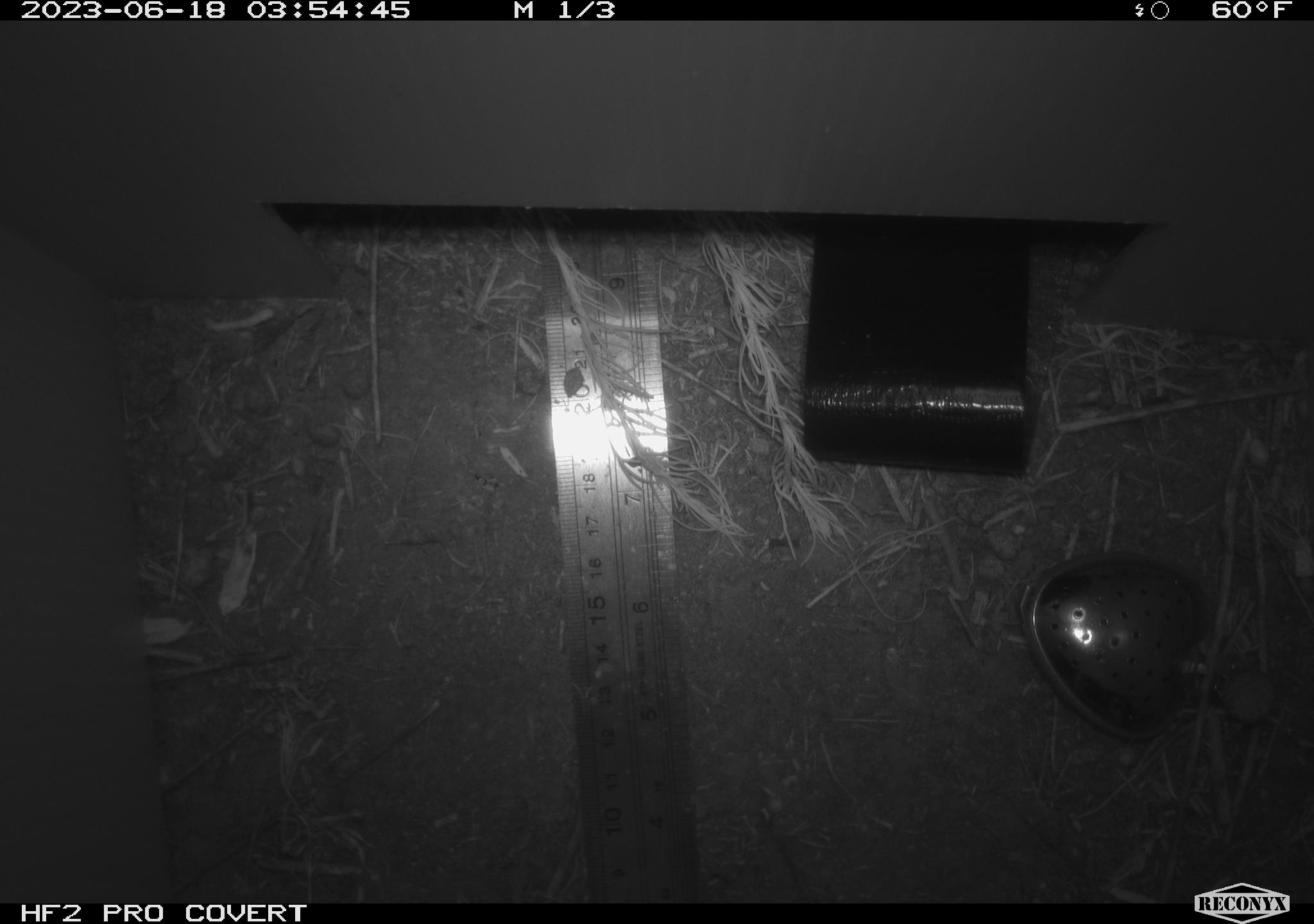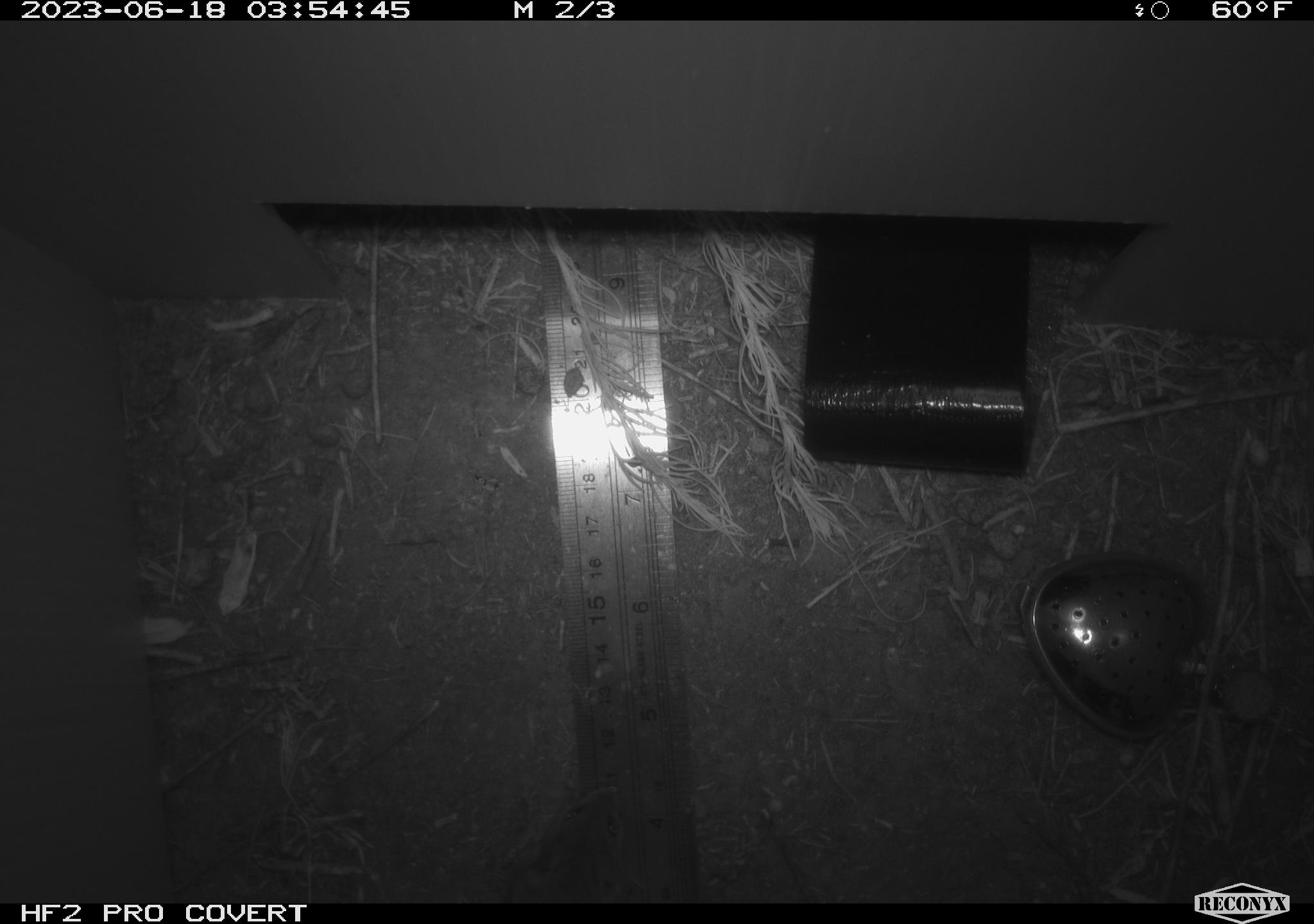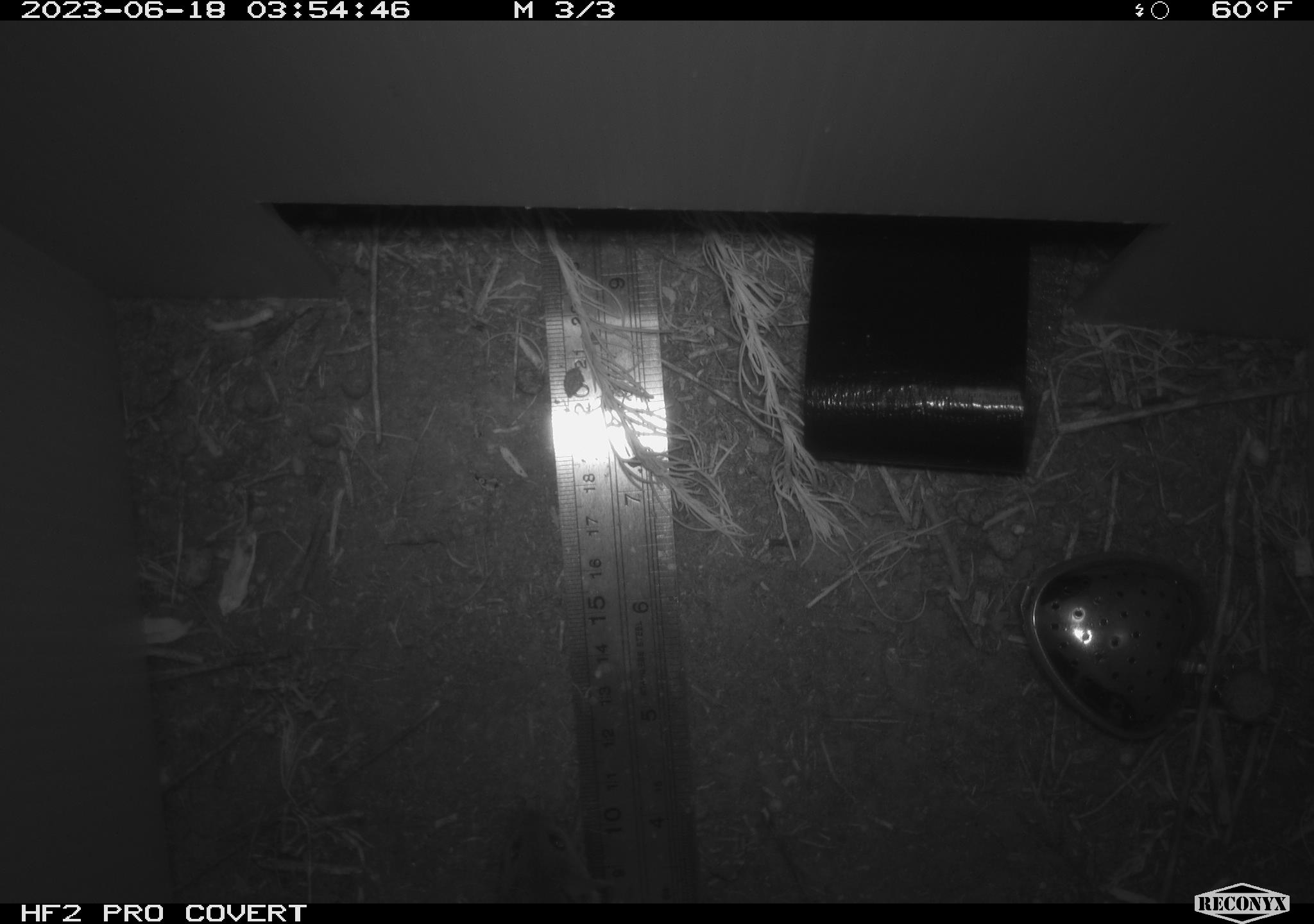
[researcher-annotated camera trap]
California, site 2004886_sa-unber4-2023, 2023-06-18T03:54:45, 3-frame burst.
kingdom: Animalia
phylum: Chordata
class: Mammalia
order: Rodentia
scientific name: Rodentia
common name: mouse species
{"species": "mouse species (Rodentia)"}